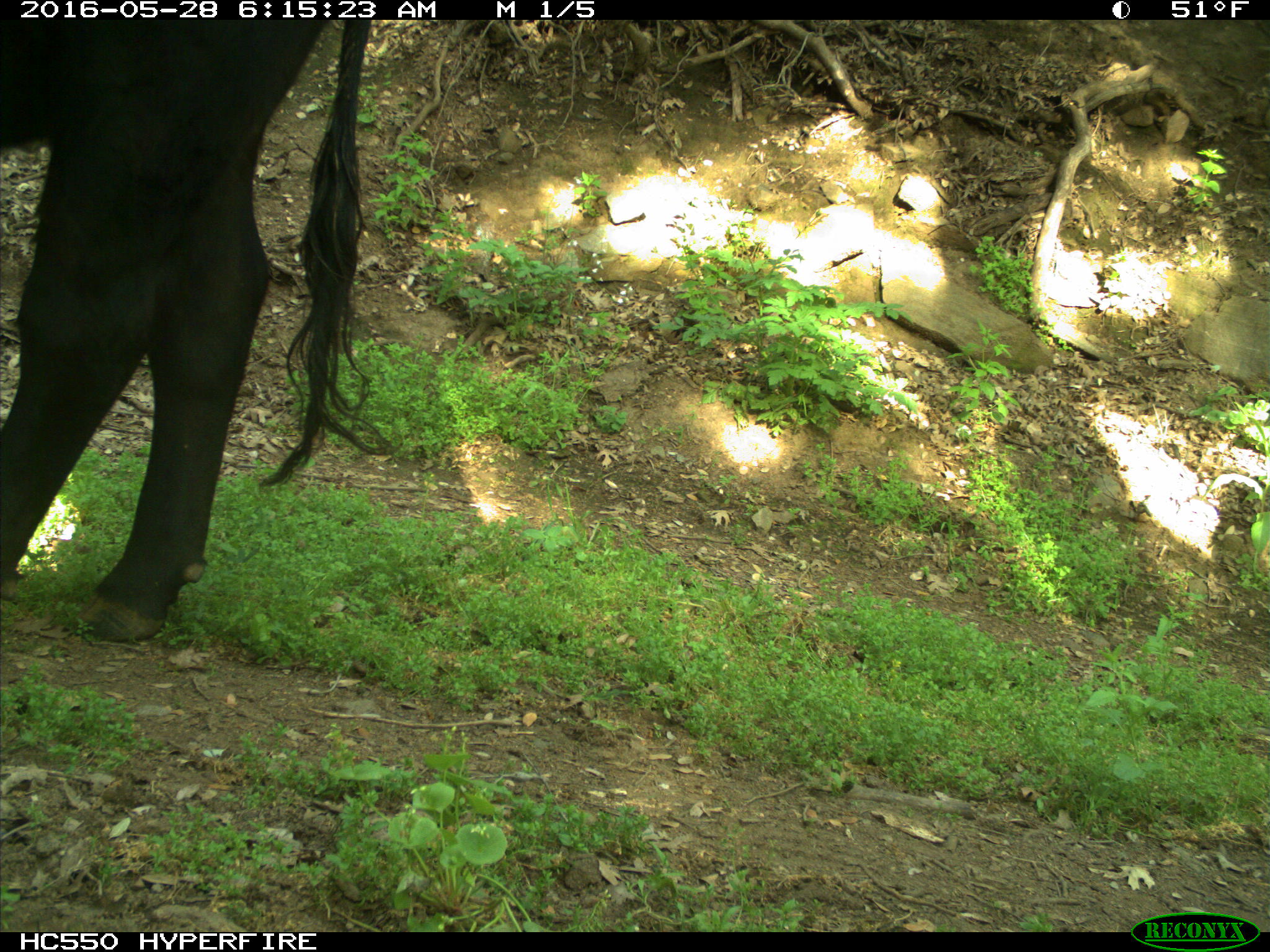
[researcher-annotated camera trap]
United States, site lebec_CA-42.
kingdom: Animalia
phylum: Chordata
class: Mammalia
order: Artiodactyla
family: Bovidae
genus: Bos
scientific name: Bos taurus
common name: domestic cow